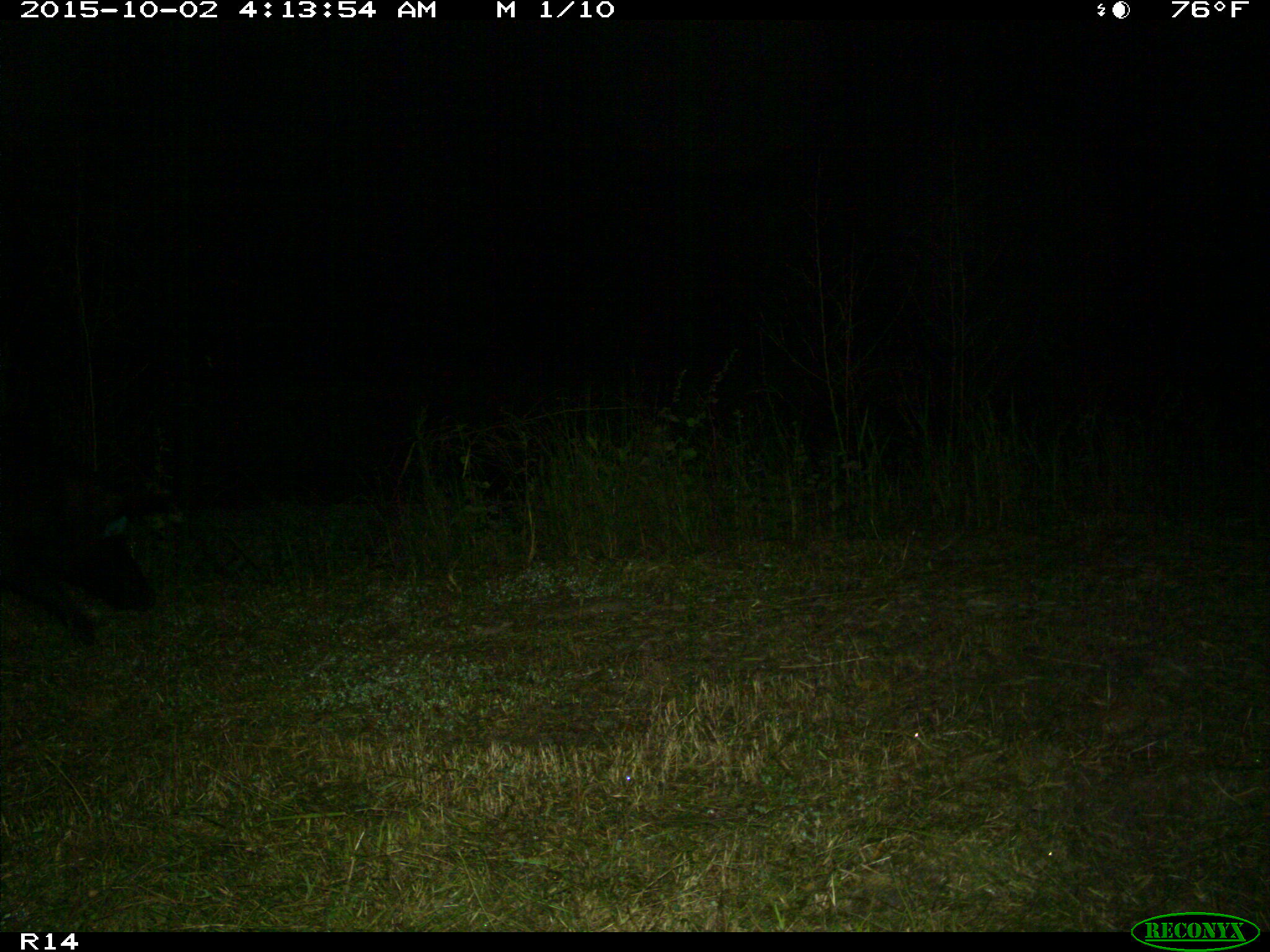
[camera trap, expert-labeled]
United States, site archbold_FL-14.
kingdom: Animalia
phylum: Chordata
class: Mammalia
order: Artiodactyla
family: Suidae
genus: Sus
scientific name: Sus scrofa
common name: wild boar